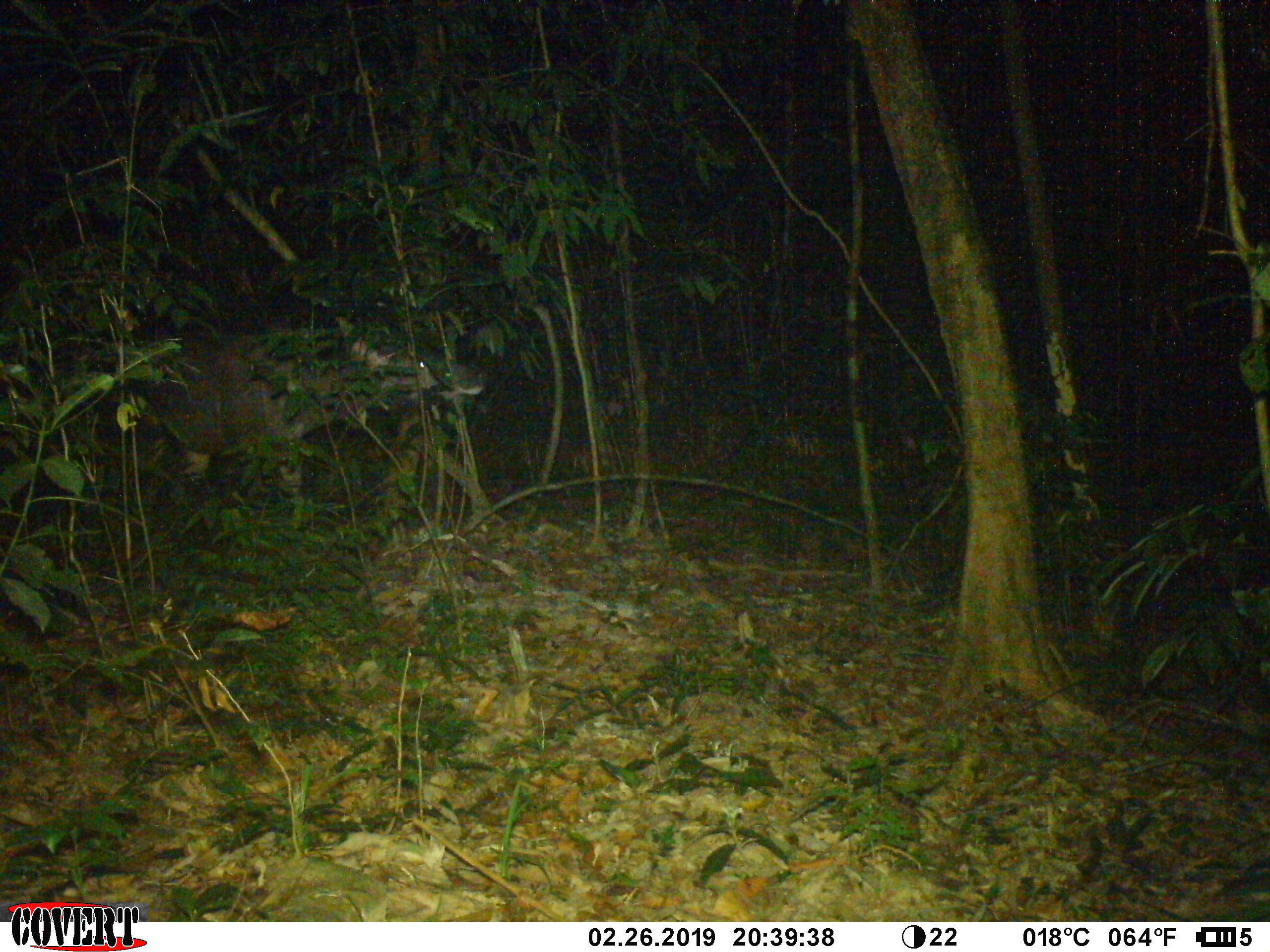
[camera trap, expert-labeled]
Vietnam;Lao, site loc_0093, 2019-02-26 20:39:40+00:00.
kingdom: Animalia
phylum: Chordata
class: Mammalia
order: Artiodactyla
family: Cervidae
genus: Rusa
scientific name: Rusa unicolor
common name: sambar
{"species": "sambar (Rusa unicolor)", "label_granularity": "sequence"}